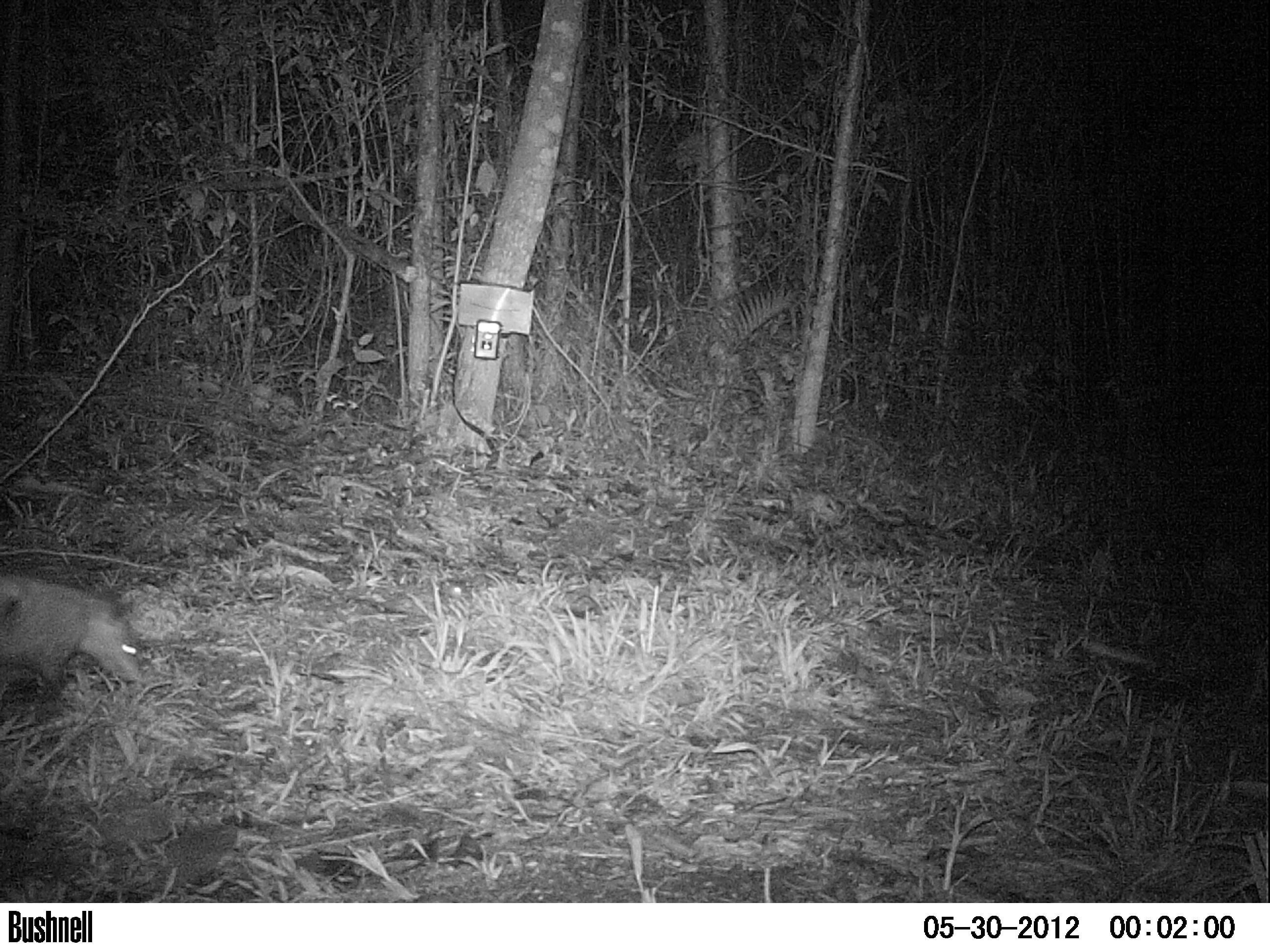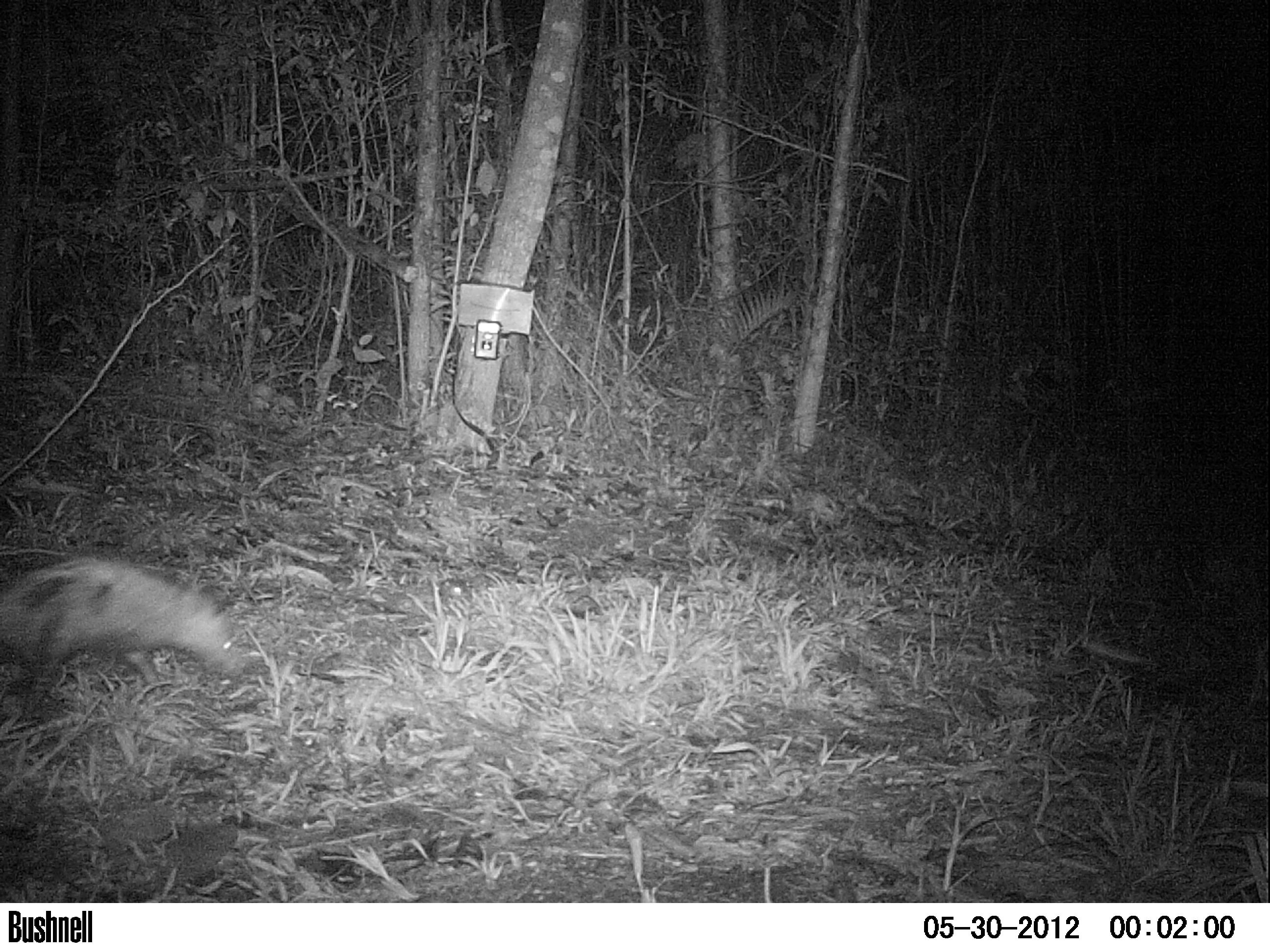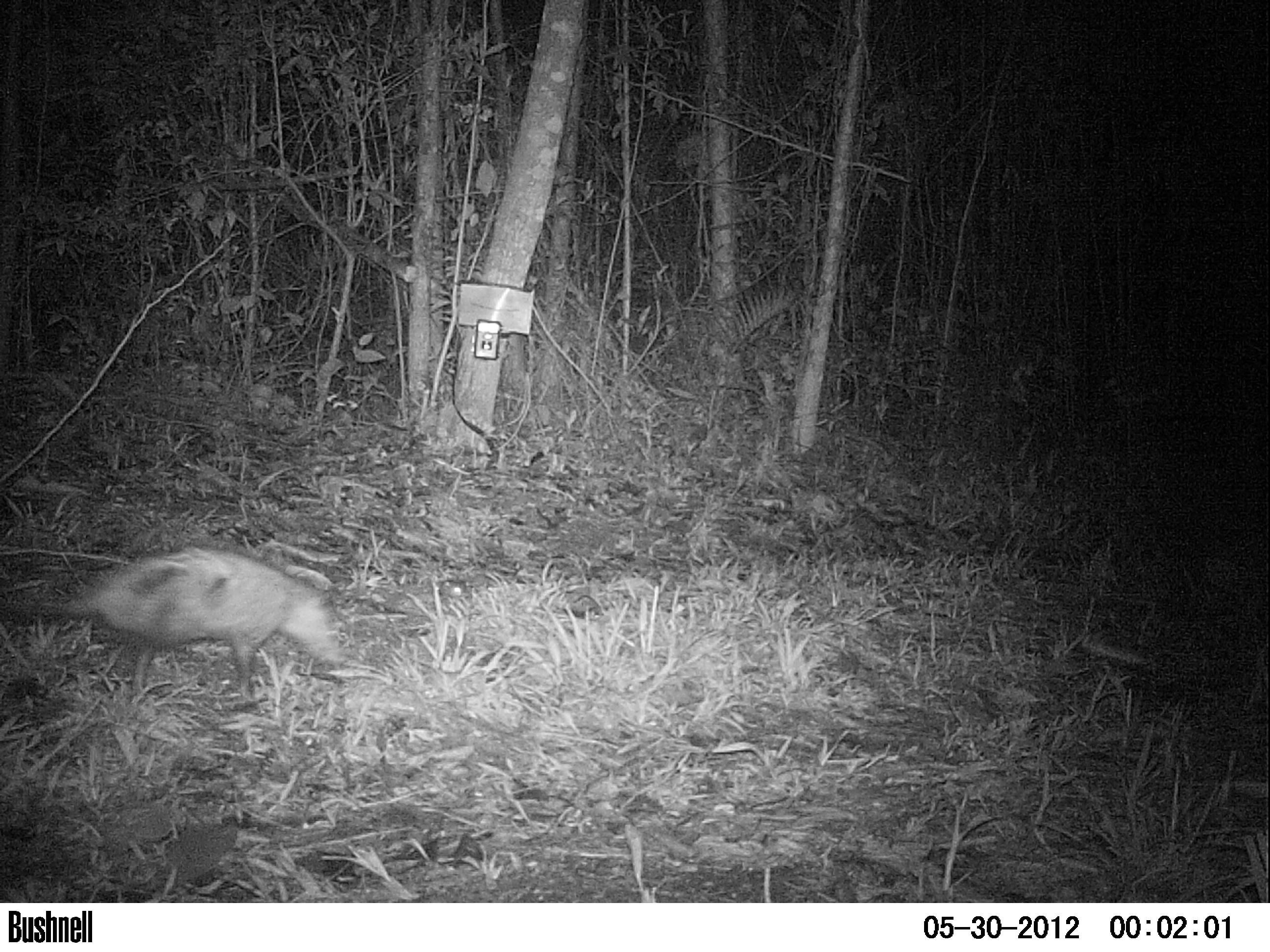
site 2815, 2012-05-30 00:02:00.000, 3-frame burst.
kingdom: Animalia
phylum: Chordata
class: Mammalia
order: Didelphimorphia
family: Didelphidae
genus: Didelphis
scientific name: Didelphis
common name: american opossums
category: didelphis sp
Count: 1.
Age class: adult.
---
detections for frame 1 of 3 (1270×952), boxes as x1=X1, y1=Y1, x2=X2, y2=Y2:
didelphis sp: x1=0, y1=573, x2=140, y2=700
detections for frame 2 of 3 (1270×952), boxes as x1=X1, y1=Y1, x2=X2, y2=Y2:
didelphis sp: x1=0, y1=554, x2=248, y2=714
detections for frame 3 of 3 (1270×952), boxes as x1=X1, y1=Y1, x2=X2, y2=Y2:
didelphis sp: x1=0, y1=543, x2=346, y2=704